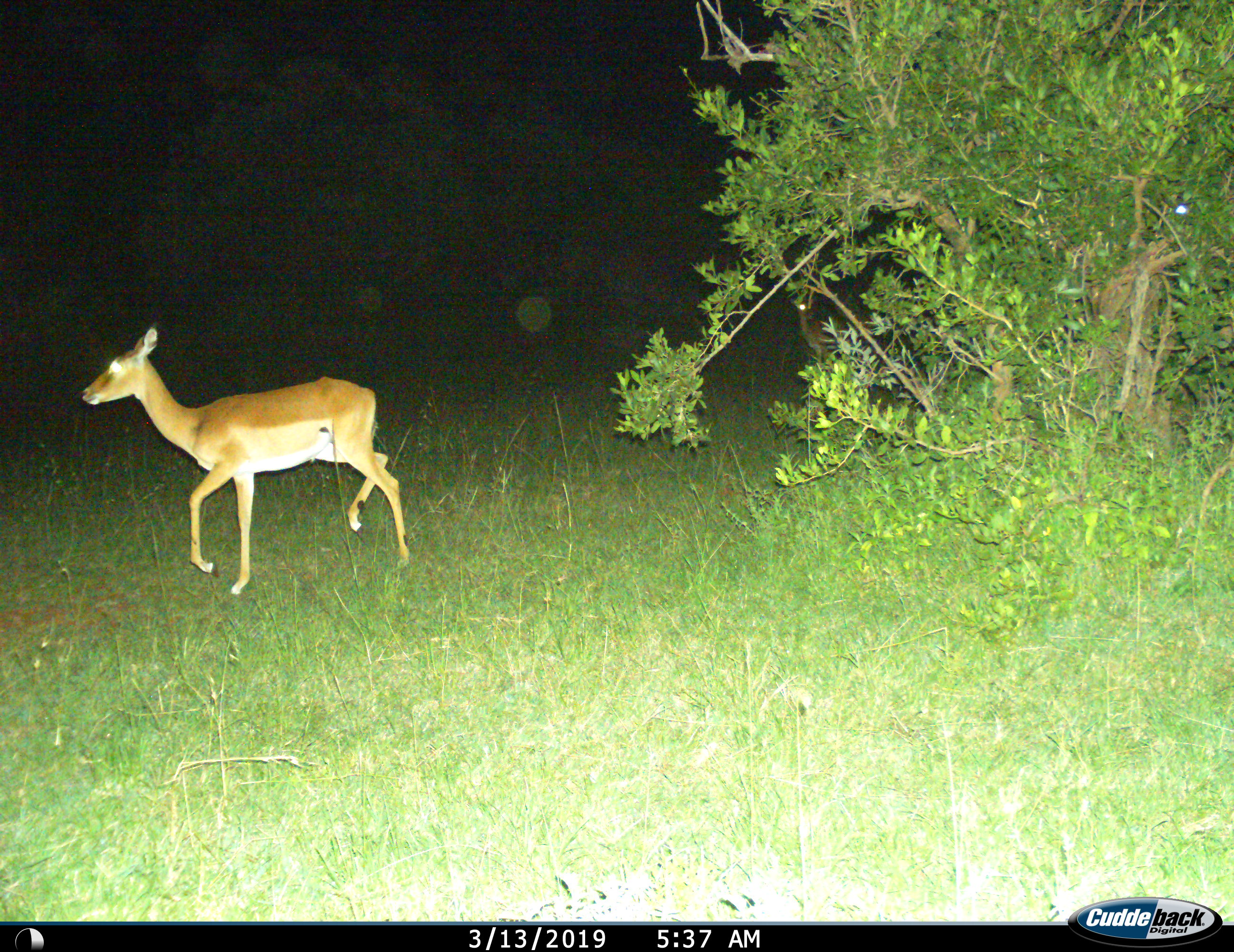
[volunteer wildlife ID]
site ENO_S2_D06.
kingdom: Animalia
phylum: Chordata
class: Mammalia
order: Artiodactyla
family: Bovidae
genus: Aepyceros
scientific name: Aepyceros melampus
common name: impala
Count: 1.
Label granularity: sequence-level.